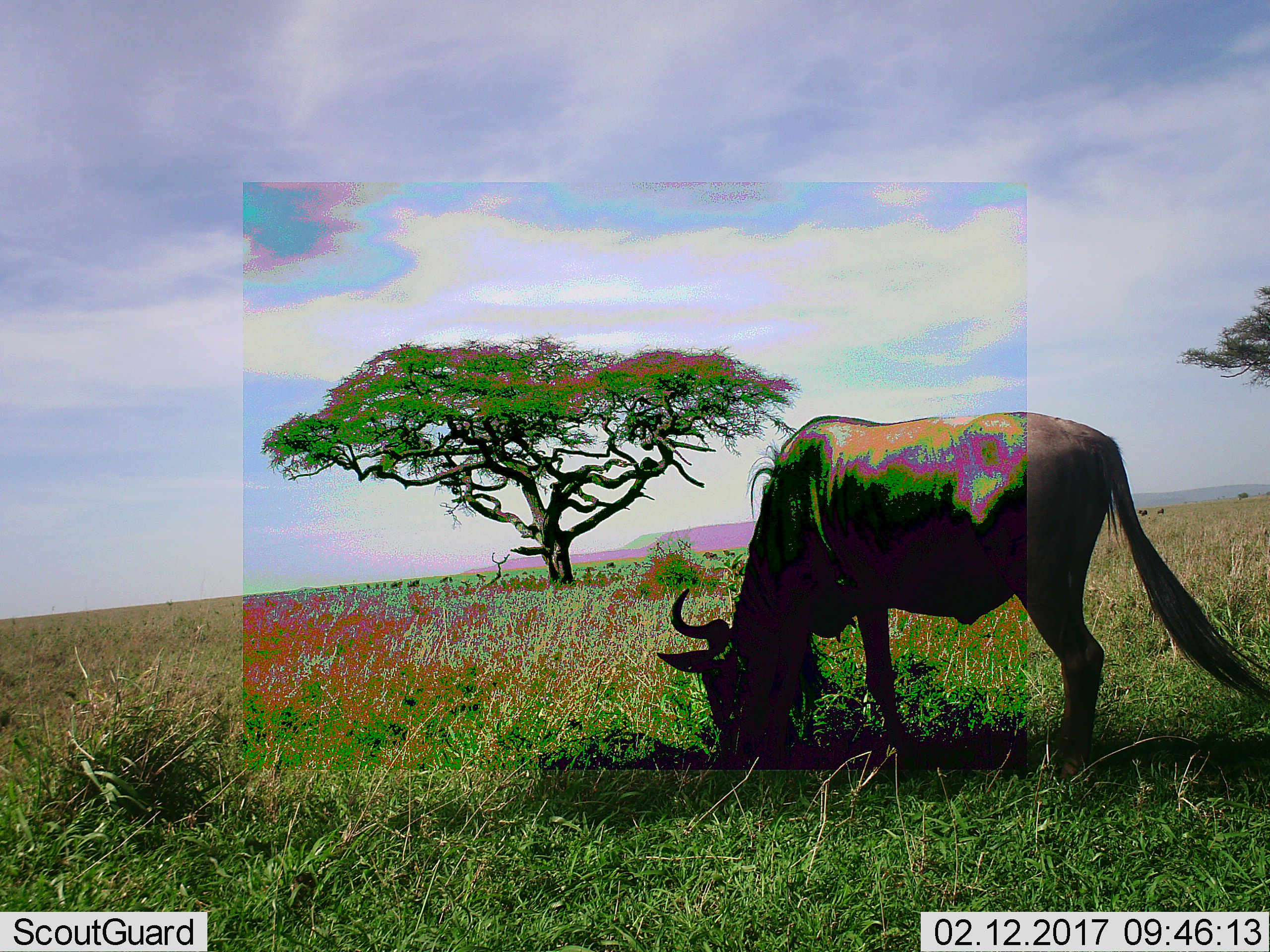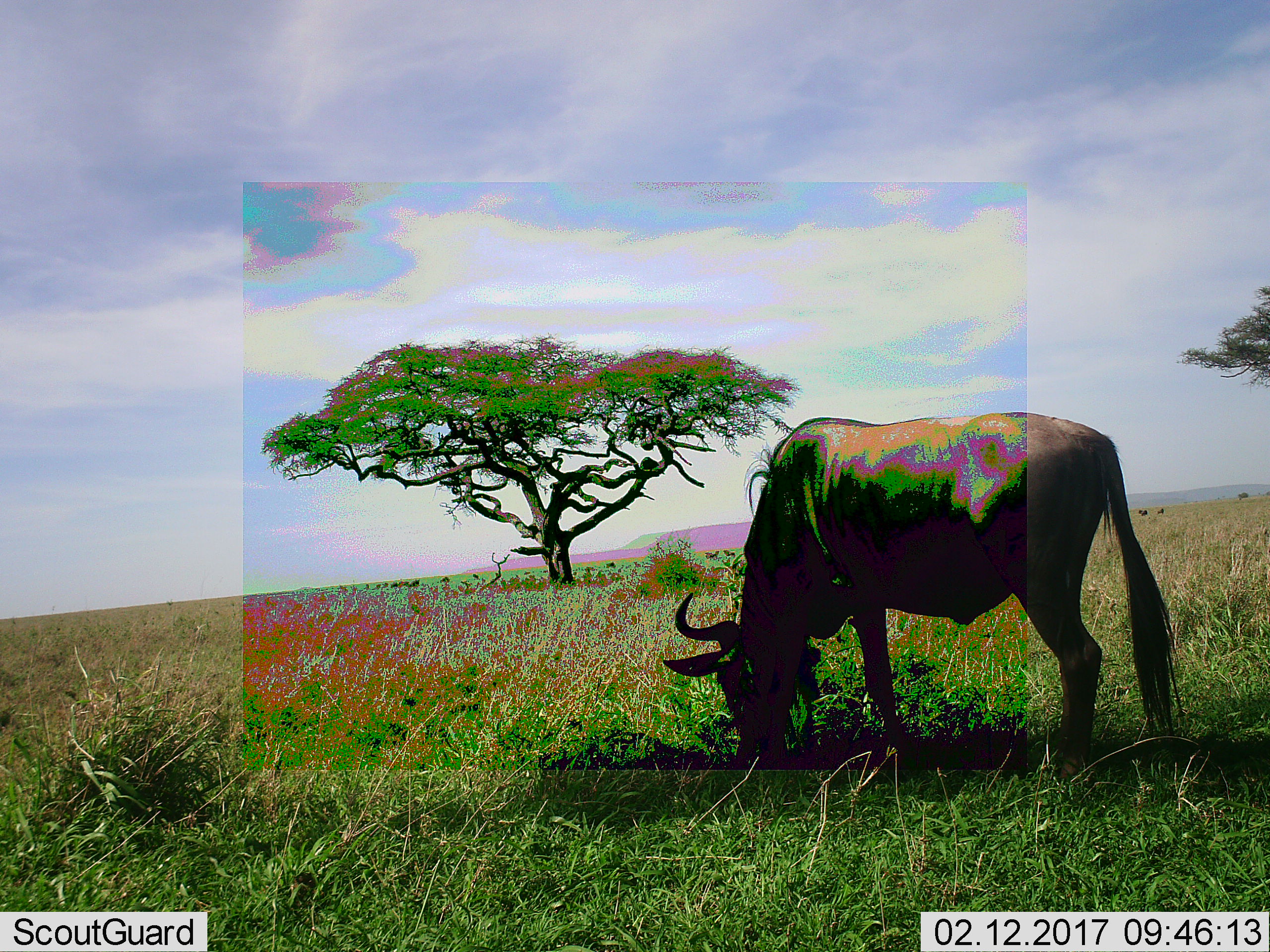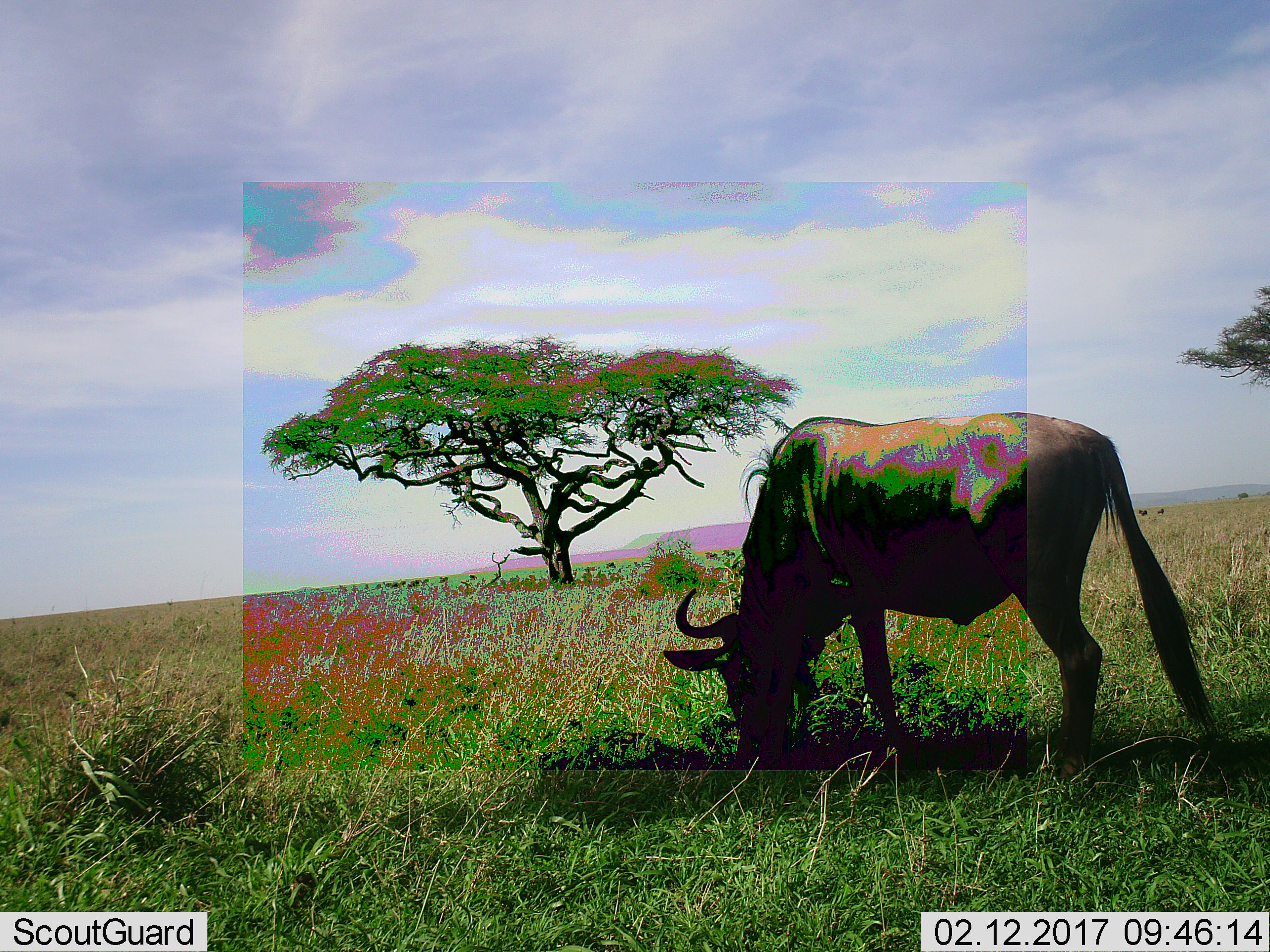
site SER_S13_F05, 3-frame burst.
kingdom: Animalia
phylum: Chordata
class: Mammalia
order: Artiodactyla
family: Bovidae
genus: Connochaetes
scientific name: Connochaetes taurinus taurinus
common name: blue wildebeest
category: wildebeestblue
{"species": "wildebeestblue (blue wildebeest) (Connochaetes taurinus taurinus)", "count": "1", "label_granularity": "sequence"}